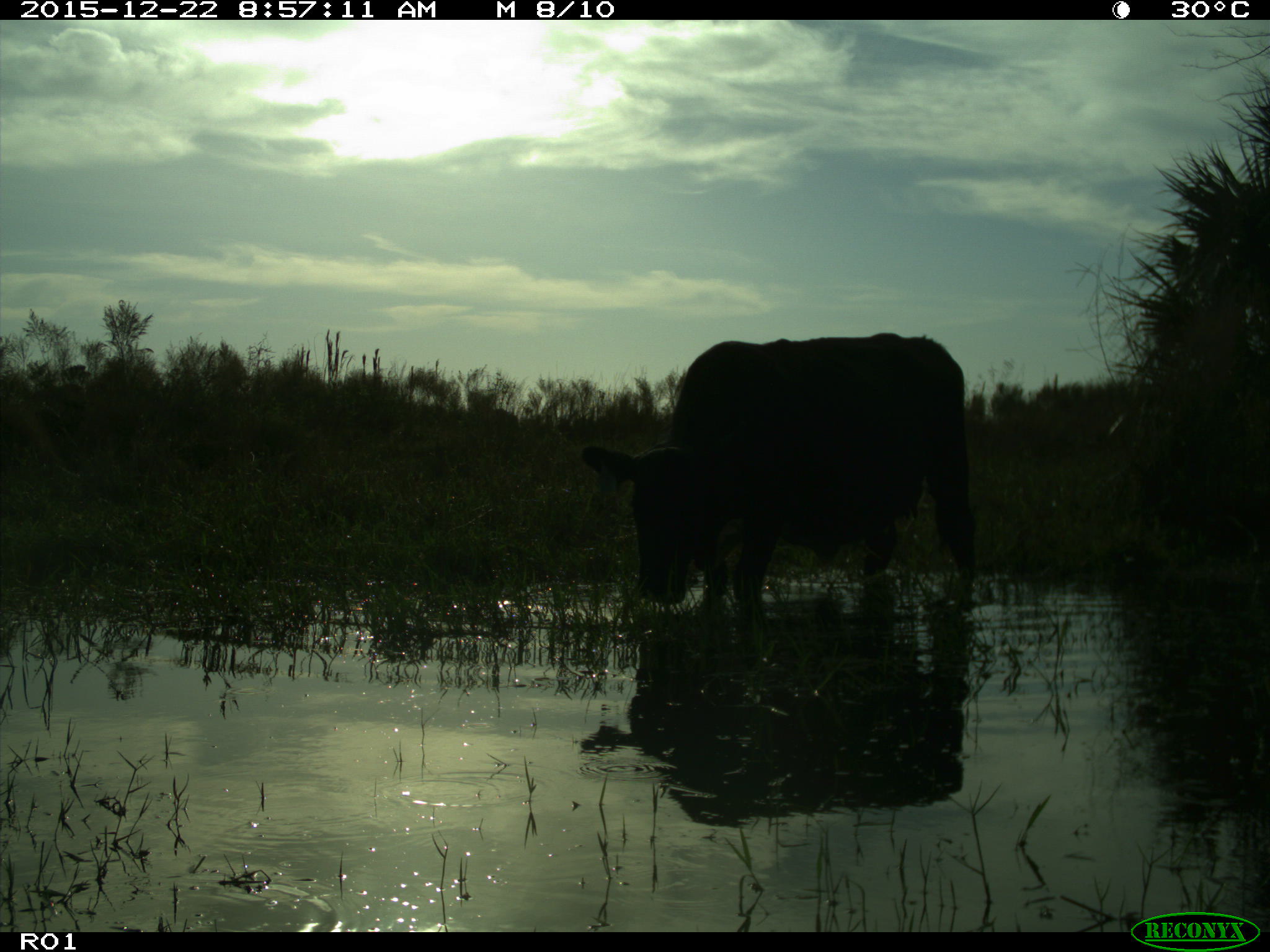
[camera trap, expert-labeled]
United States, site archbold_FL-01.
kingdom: Animalia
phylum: Chordata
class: Mammalia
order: Artiodactyla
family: Bovidae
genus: Bos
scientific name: Bos taurus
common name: domestic cow